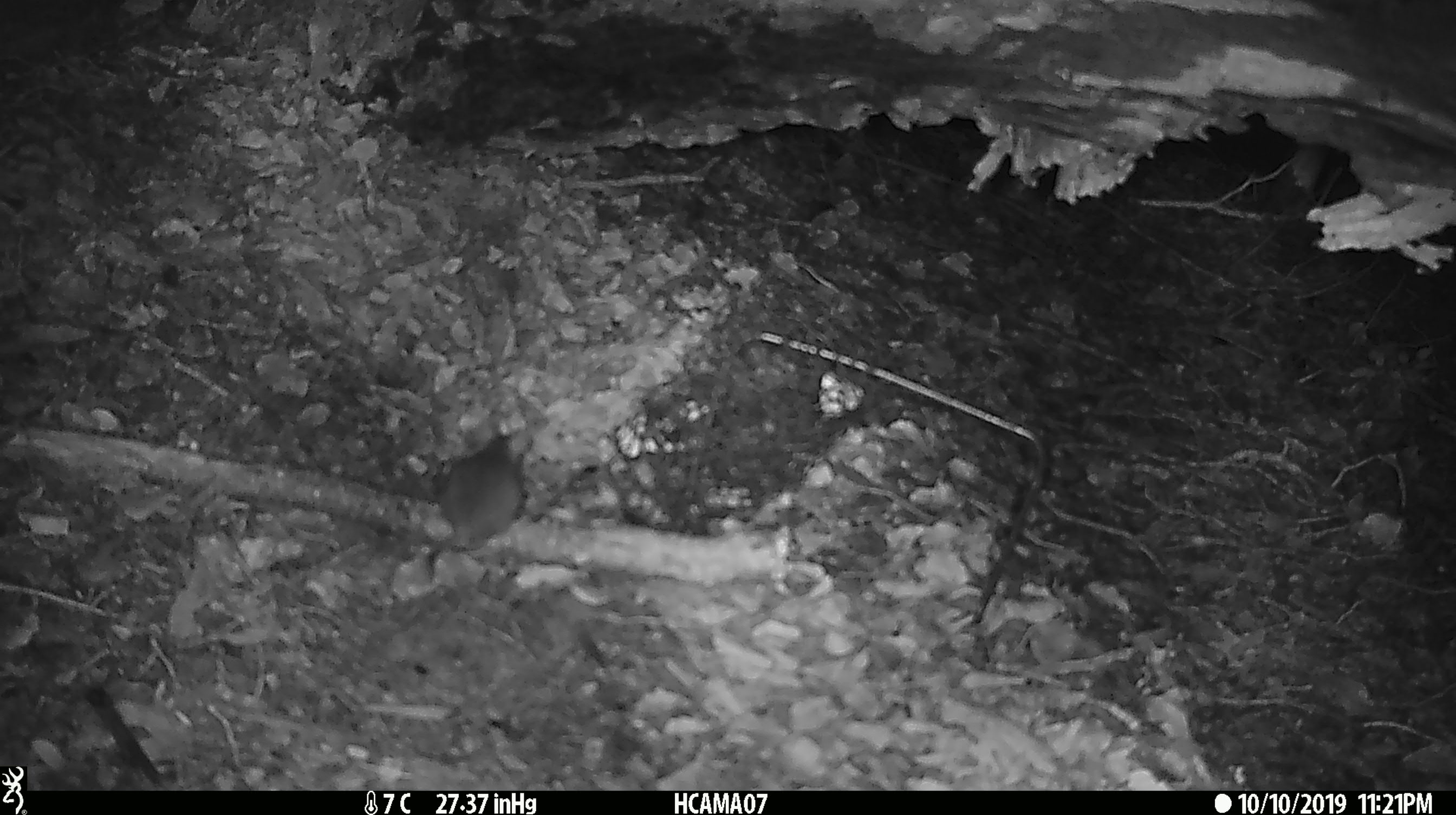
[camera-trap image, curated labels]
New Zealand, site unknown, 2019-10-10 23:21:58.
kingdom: Animalia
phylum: Chordata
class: Mammalia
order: Rodentia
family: Muridae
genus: Mus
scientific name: Mus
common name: mouse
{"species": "mouse (Mus)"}